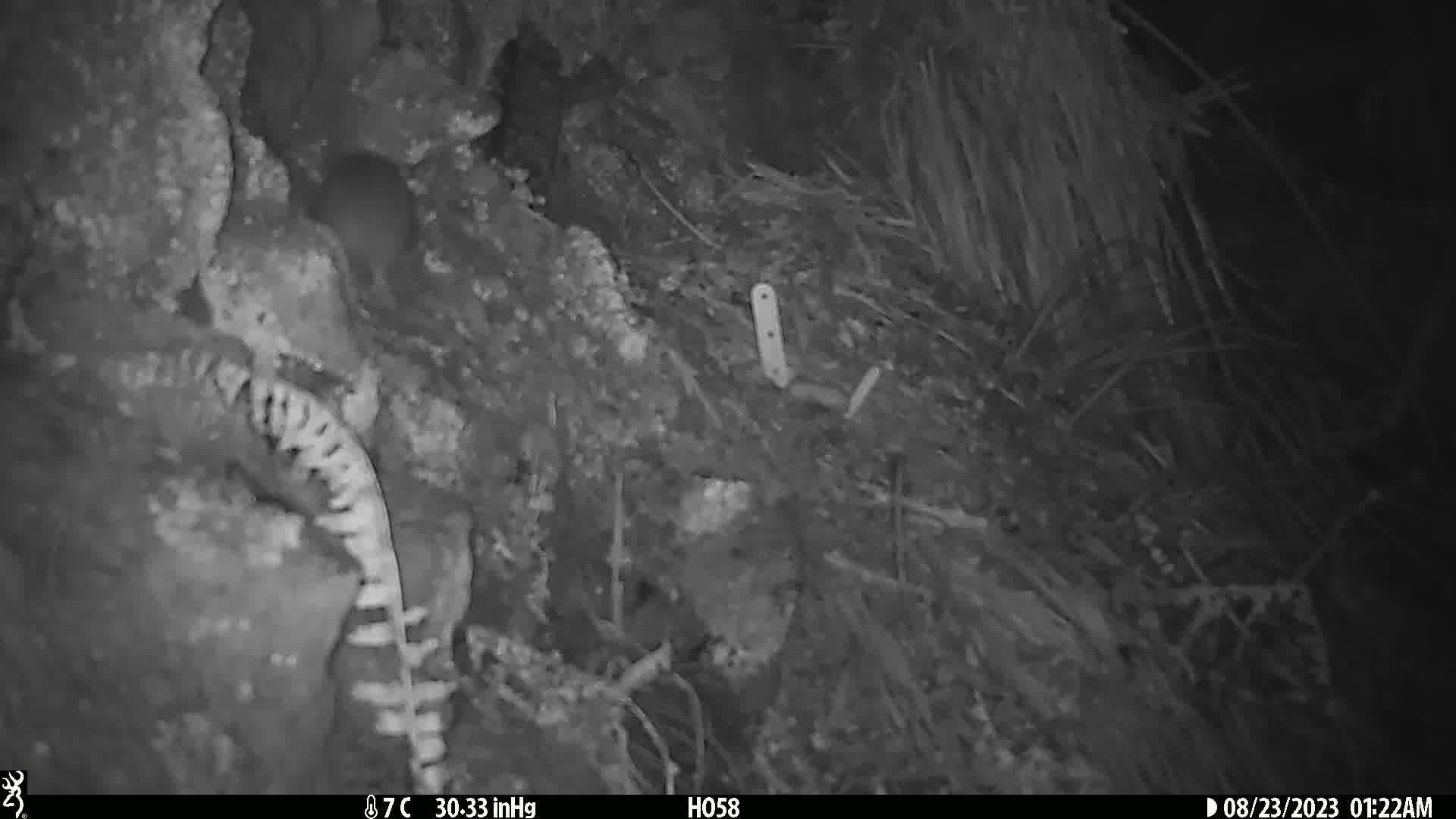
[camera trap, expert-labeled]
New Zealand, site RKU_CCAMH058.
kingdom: Animalia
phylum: Chordata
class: Mammalia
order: Rodentia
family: Muridae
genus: Rattus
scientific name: Rattus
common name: rat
Rat (Rattus).